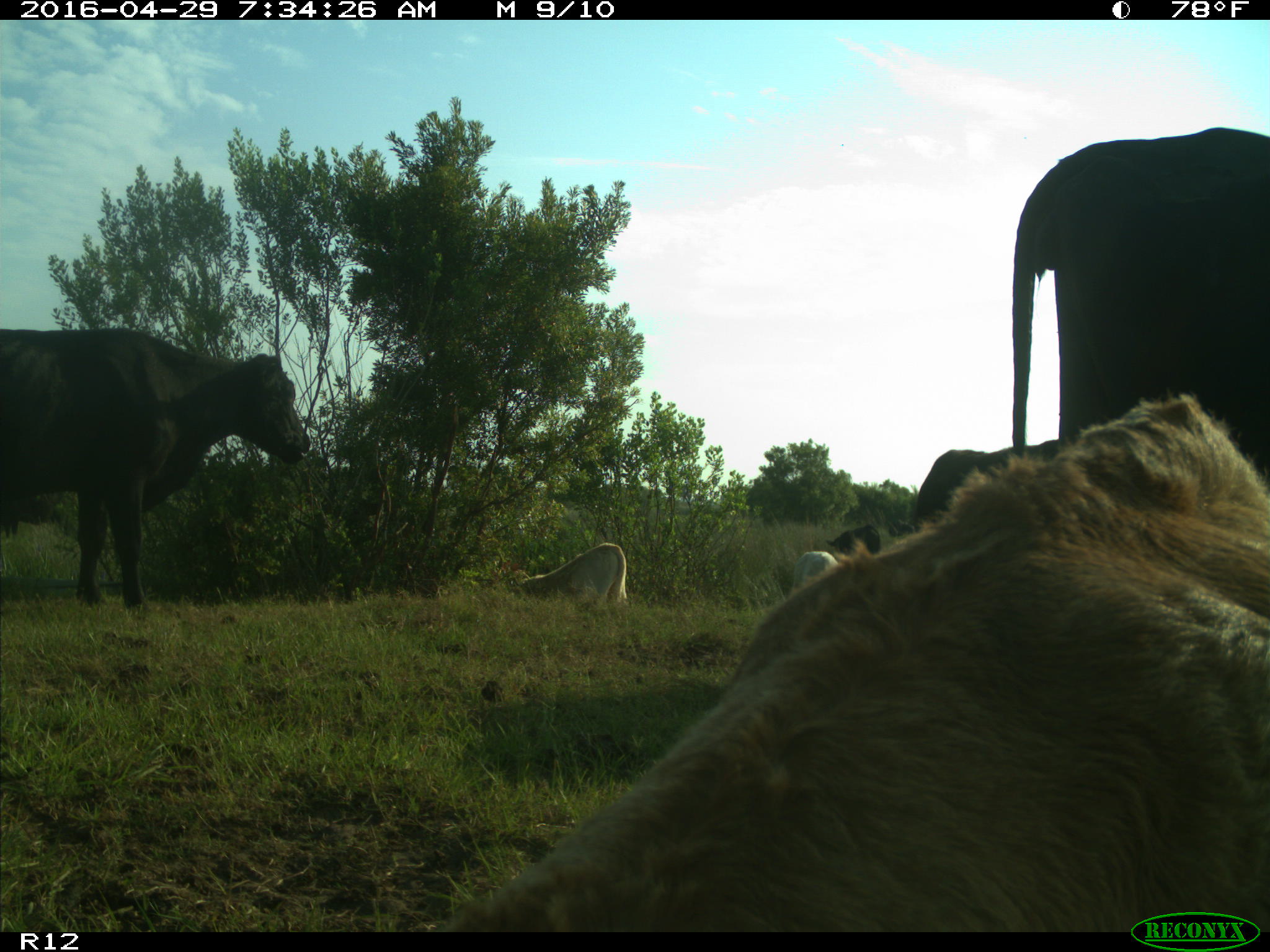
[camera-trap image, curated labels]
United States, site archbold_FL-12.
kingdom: Animalia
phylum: Chordata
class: Mammalia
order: Artiodactyla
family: Bovidae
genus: Bos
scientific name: Bos taurus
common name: domestic cow